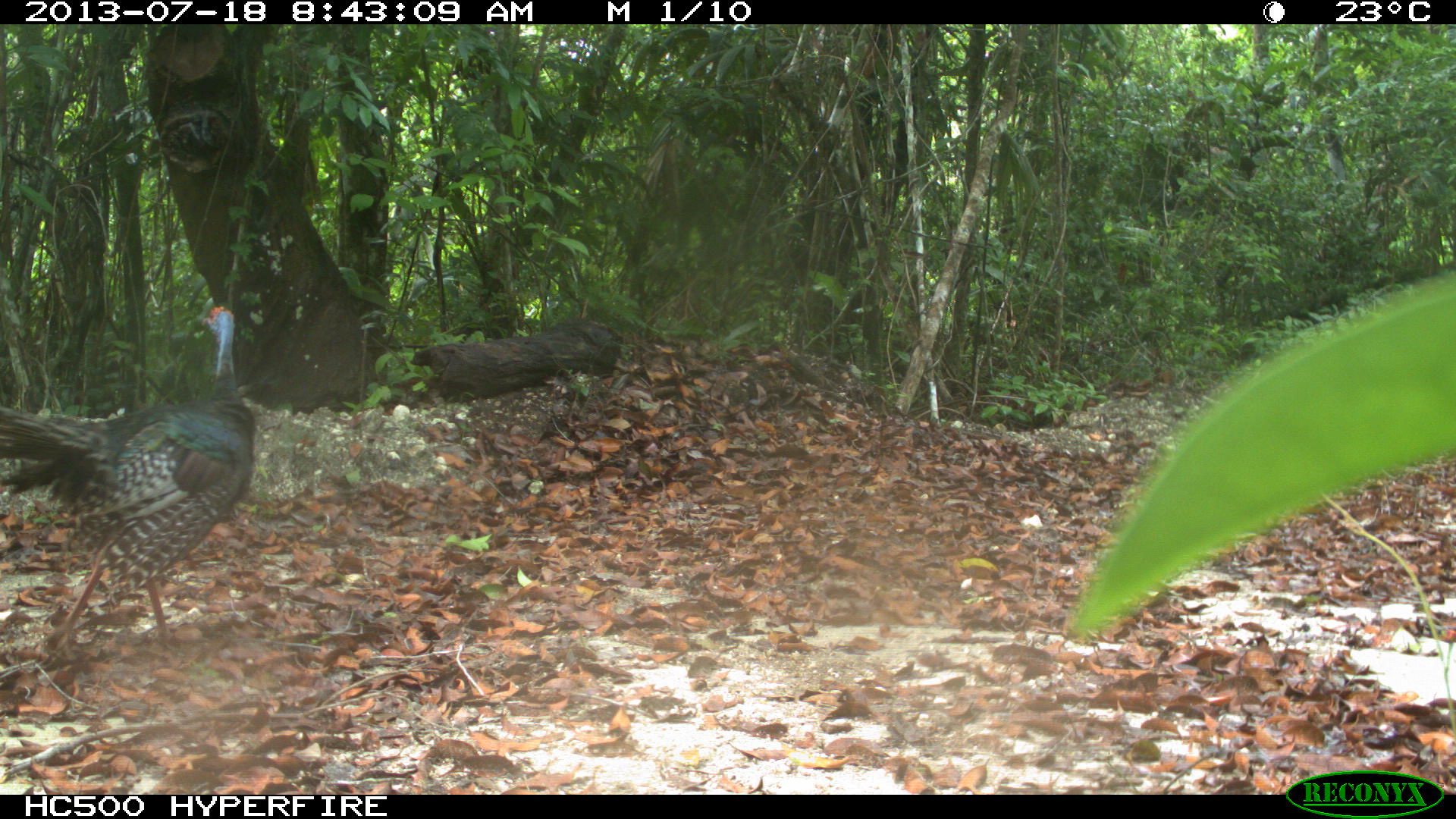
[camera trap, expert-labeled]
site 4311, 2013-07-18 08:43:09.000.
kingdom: Animalia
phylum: Chordata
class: Aves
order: Galliformes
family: Phasianidae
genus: Meleagris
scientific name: Meleagris ocellata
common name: ocellated turkey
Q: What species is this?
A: Meleagris ocellata (ocellated turkey).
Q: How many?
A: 1.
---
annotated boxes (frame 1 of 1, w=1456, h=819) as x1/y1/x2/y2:
meleagris ocellata: 0/304/257/663